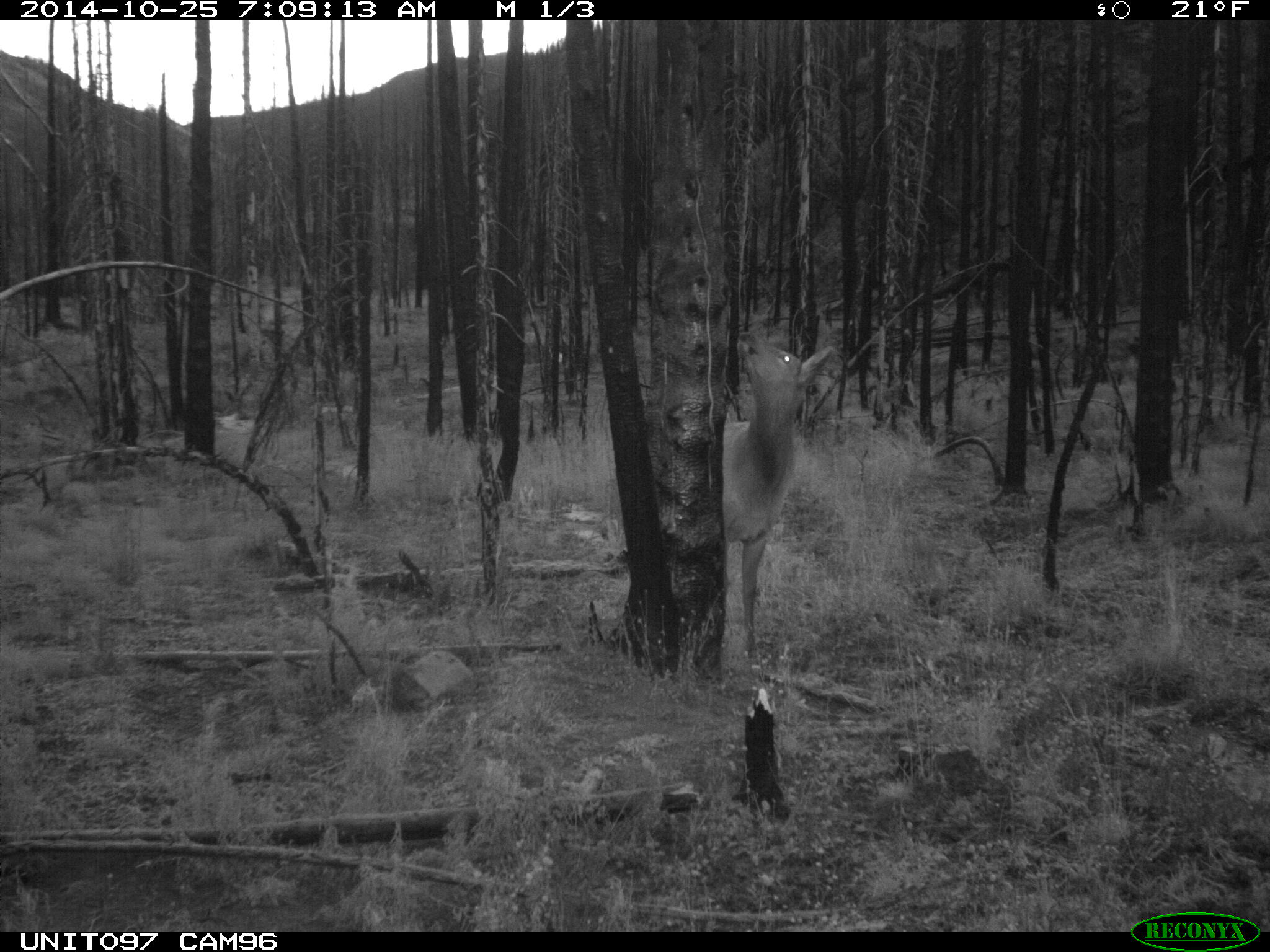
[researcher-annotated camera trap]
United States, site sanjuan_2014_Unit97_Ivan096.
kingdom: Animalia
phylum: Chordata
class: Mammalia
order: Artiodactyla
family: Cervidae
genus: Cervus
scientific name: Cervus elaphus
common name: red deer